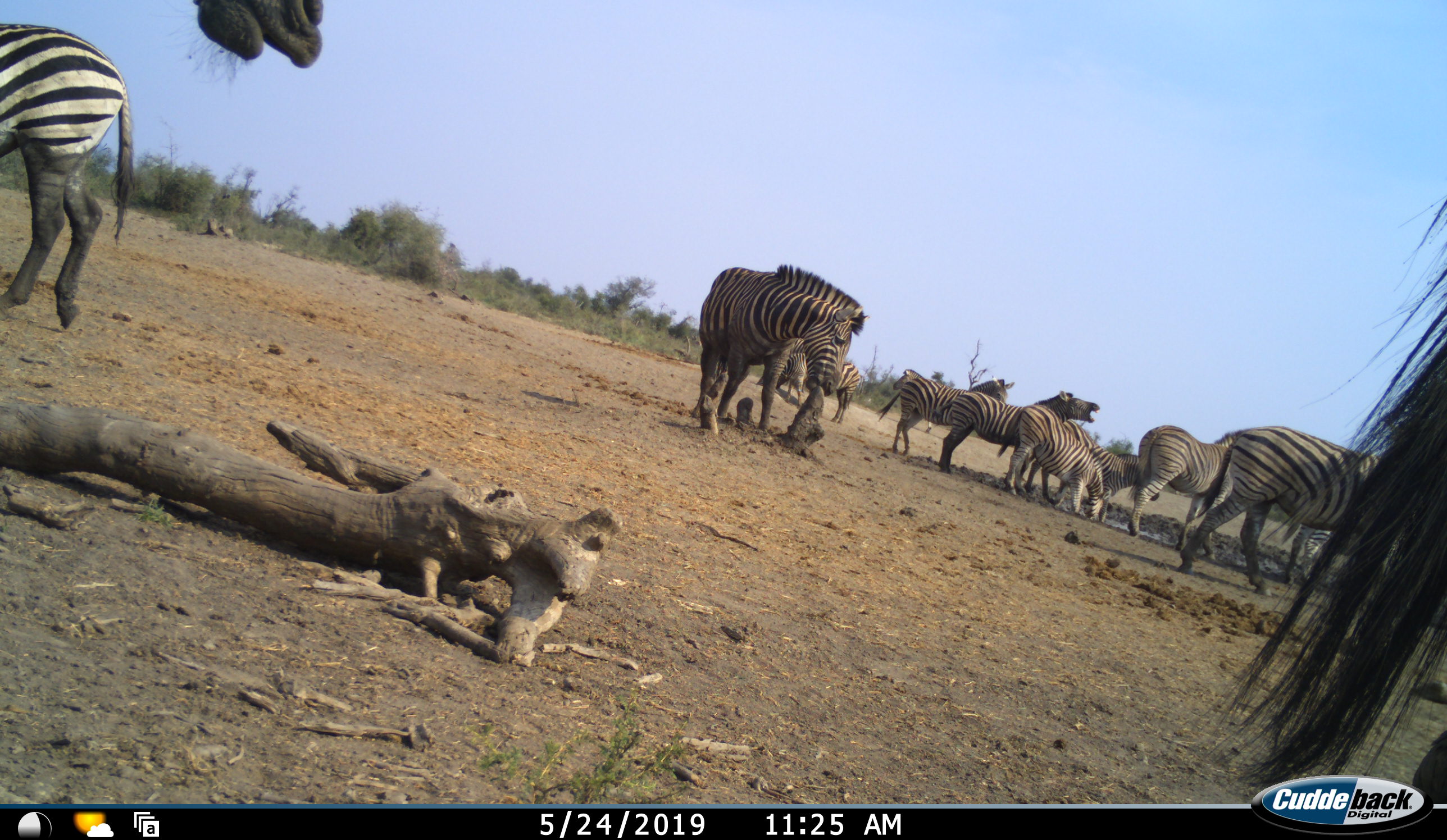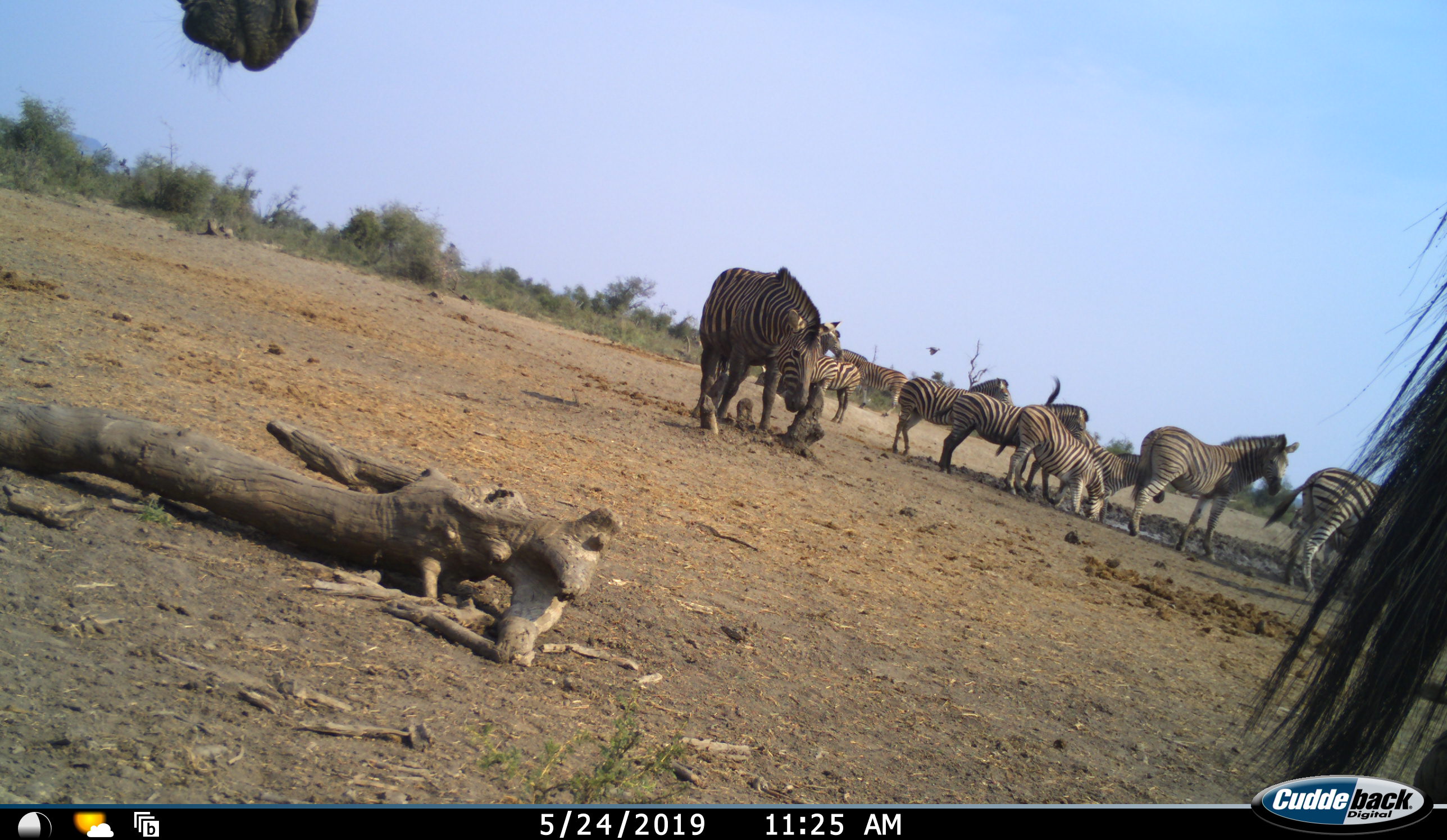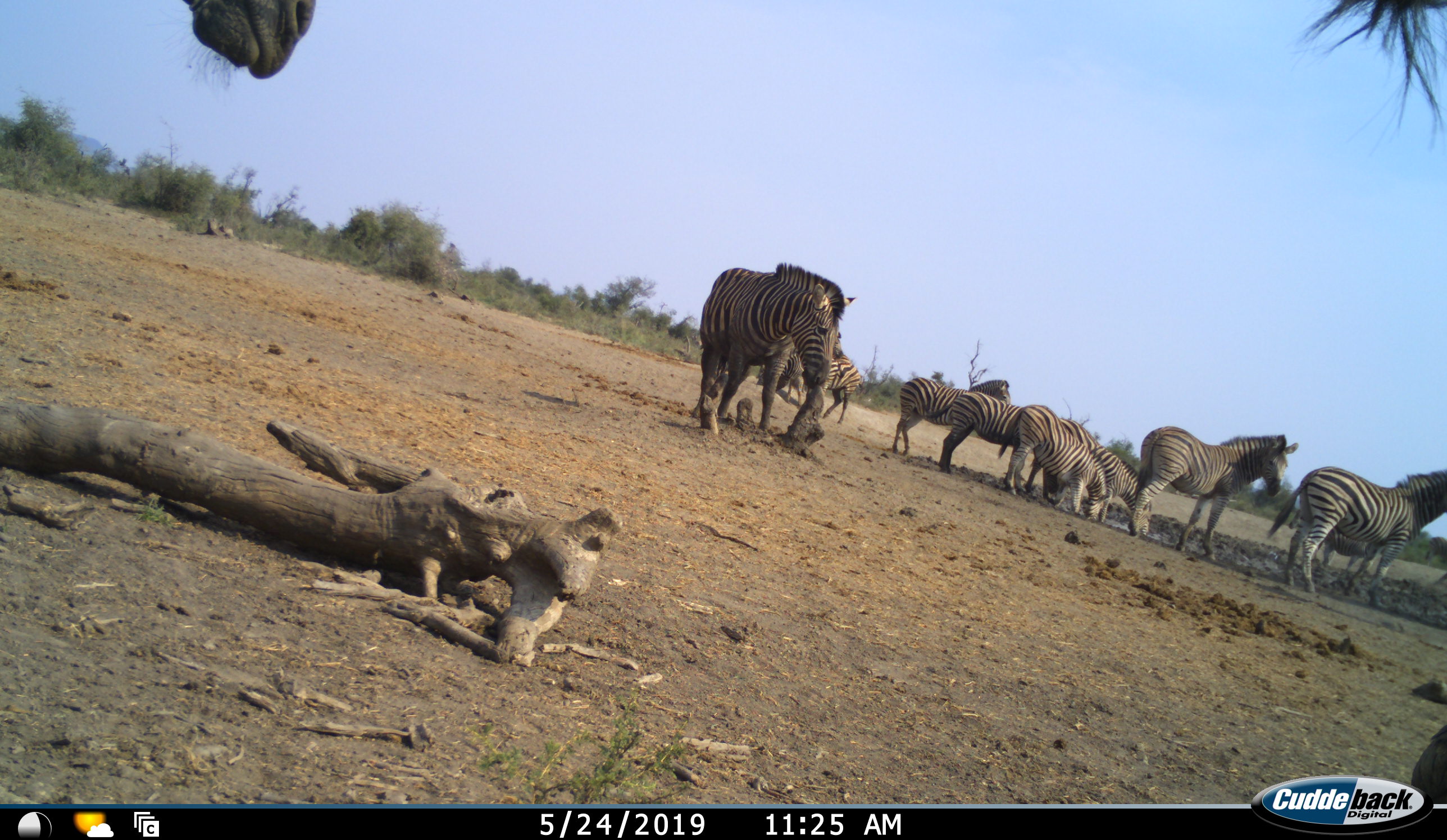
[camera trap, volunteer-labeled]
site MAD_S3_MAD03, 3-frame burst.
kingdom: Animalia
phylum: Chordata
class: Mammalia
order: Perissodactyla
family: Equidae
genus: Equus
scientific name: Equus quagga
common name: plains zebra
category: zebraplains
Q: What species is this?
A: Zebraplains (plains zebra) (Equus quagga).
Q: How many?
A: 11-50.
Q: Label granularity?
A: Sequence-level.